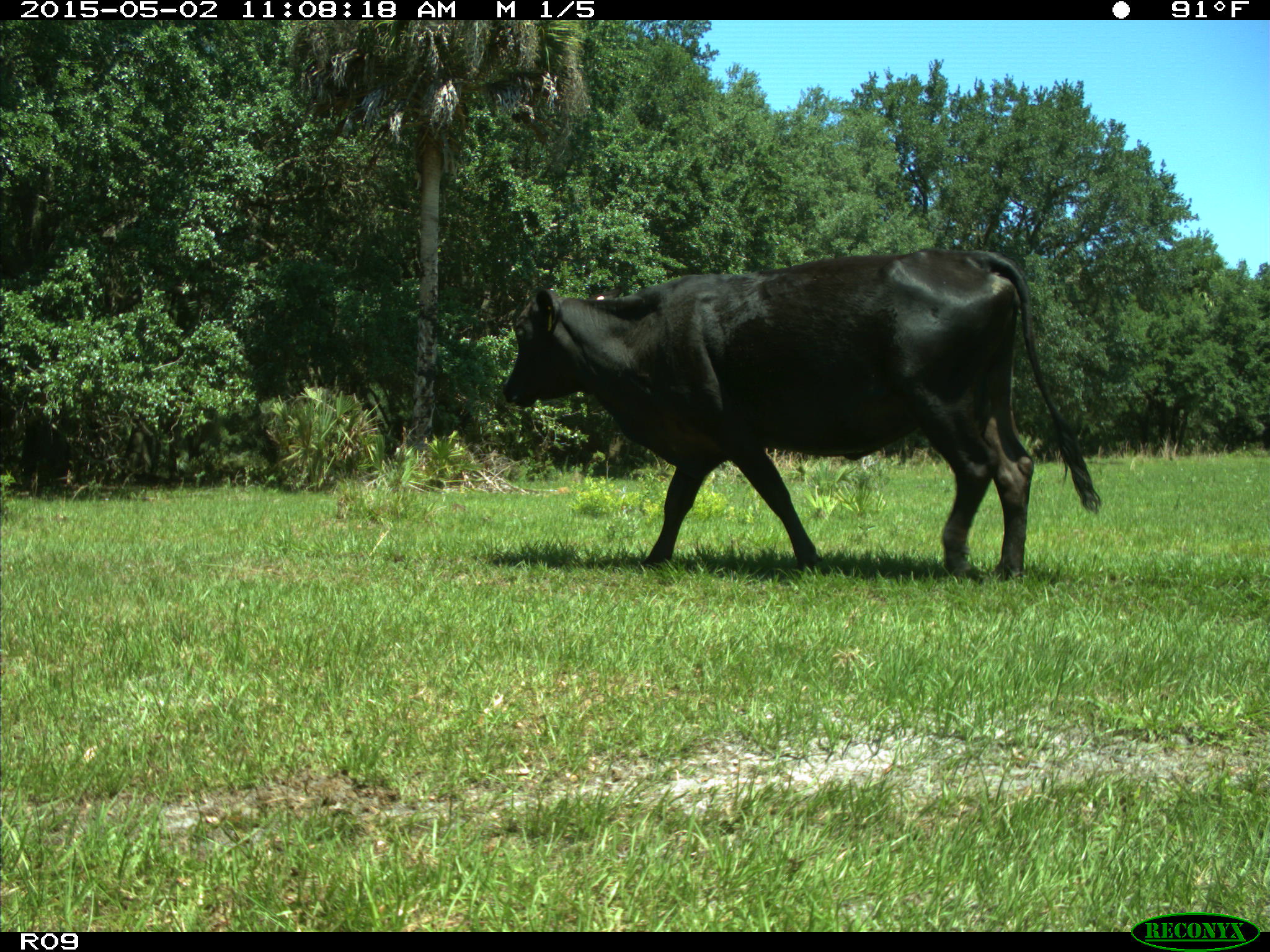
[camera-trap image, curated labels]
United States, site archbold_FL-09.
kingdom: Animalia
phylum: Chordata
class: Mammalia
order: Artiodactyla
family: Bovidae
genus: Bos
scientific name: Bos taurus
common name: domestic cow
Bos taurus (domestic cow).